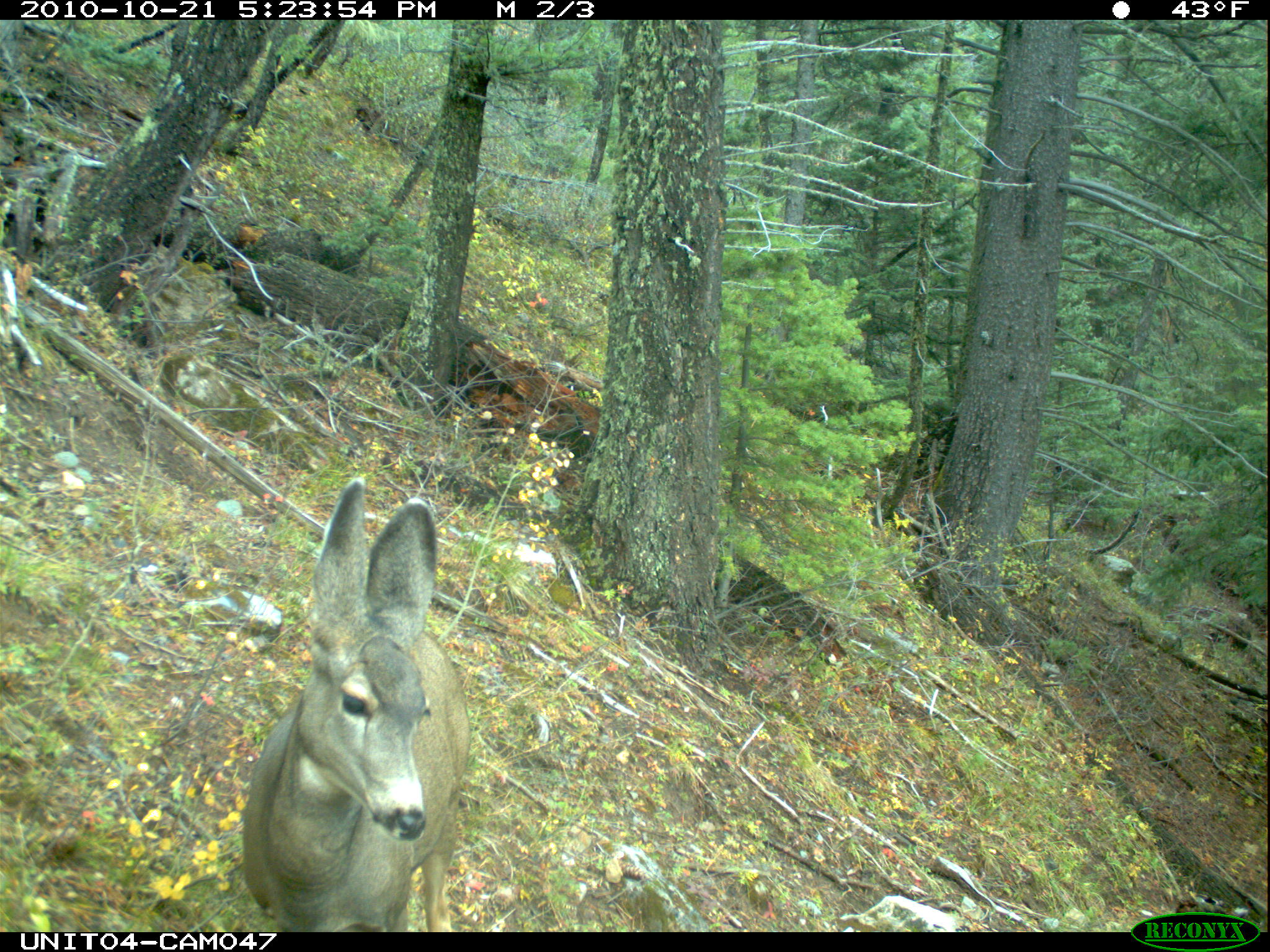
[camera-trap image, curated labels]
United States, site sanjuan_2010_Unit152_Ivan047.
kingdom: Animalia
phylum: Chordata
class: Mammalia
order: Artiodactyla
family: Cervidae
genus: Odocoileus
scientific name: Odocoileus hemionus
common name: mule deer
Odocoileus hemionus (mule deer).